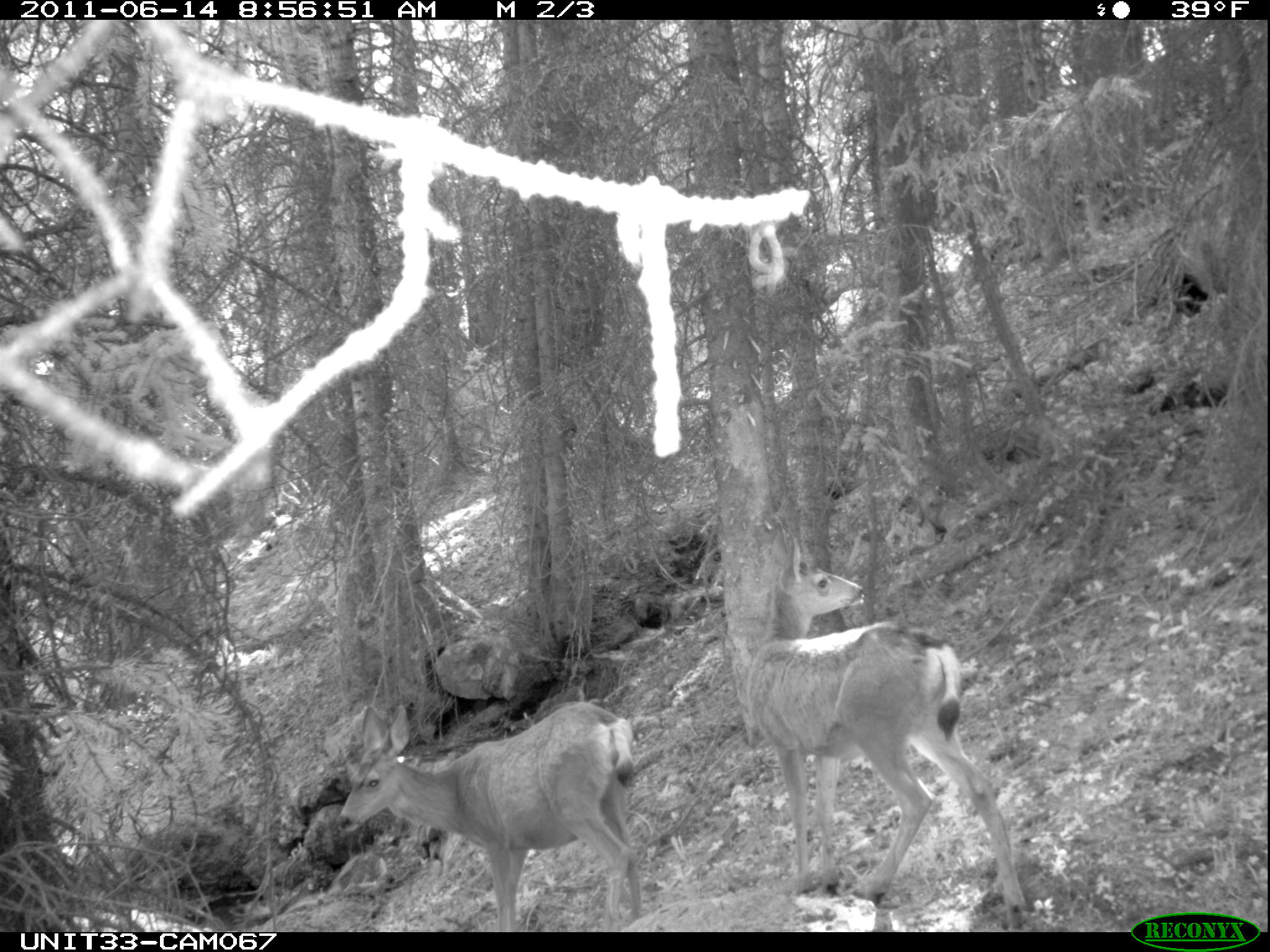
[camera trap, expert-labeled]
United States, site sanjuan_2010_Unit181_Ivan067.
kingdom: Animalia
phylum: Chordata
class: Mammalia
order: Artiodactyla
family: Cervidae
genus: Odocoileus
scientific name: Odocoileus hemionus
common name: mule deer